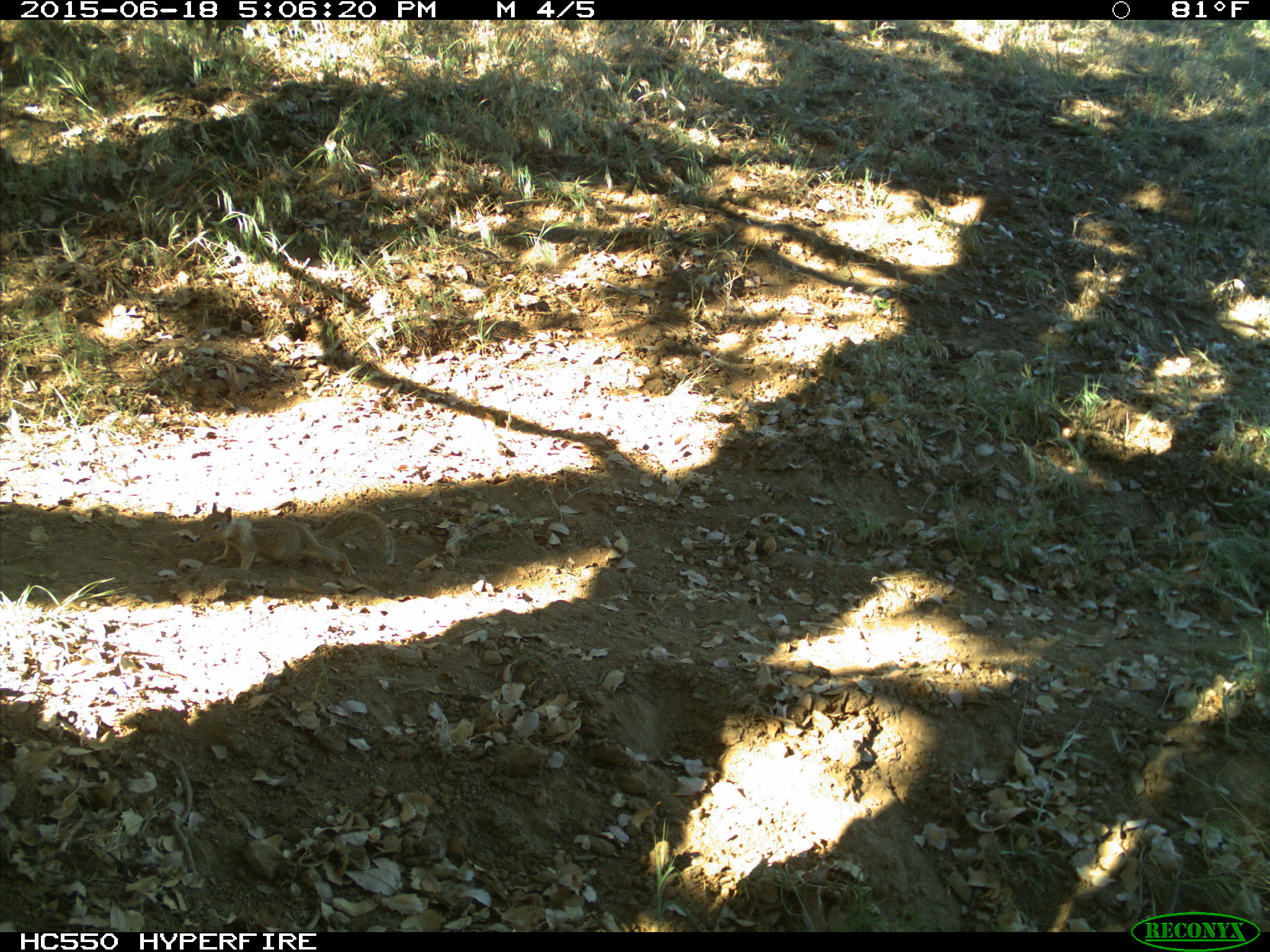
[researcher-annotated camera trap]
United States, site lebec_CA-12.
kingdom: Animalia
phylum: Chordata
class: Mammalia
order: Rodentia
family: Sciuridae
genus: Otospermophilus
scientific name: Otospermophilus beecheyi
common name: california ground squirrel